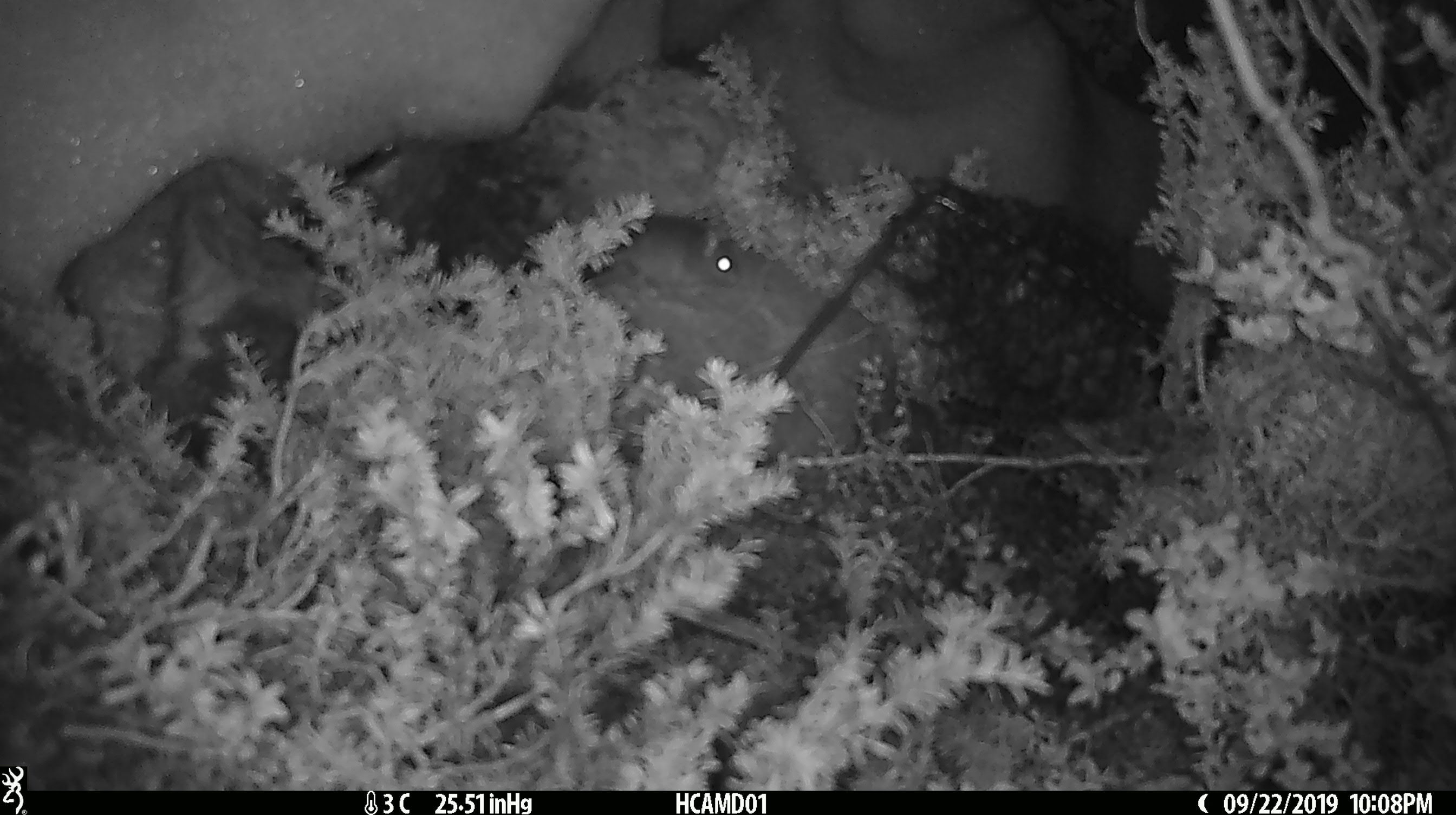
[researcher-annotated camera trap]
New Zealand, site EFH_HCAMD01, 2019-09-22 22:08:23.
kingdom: Animalia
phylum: Chordata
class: Mammalia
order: Rodentia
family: Muridae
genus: Mus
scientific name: Mus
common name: mouse